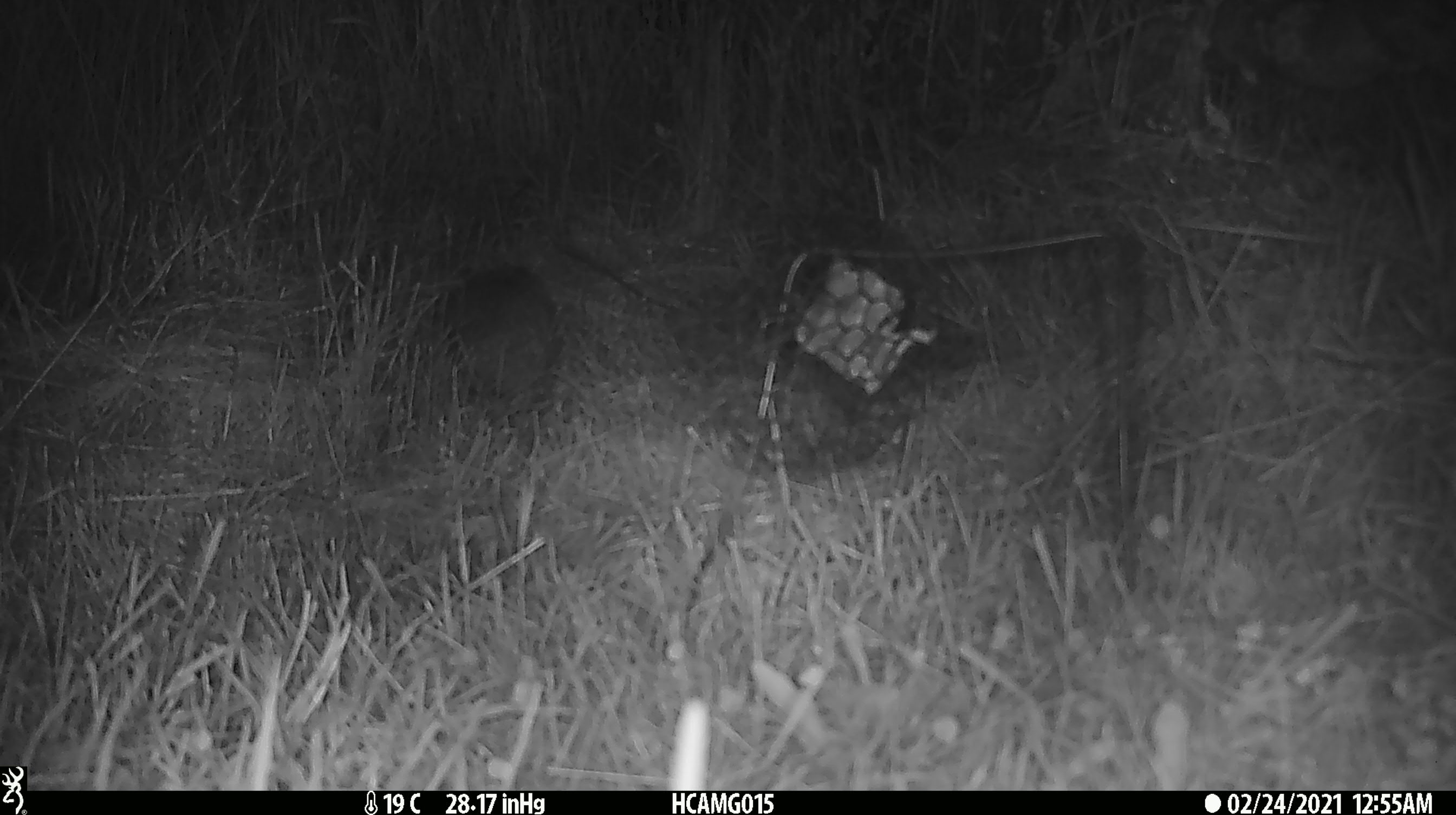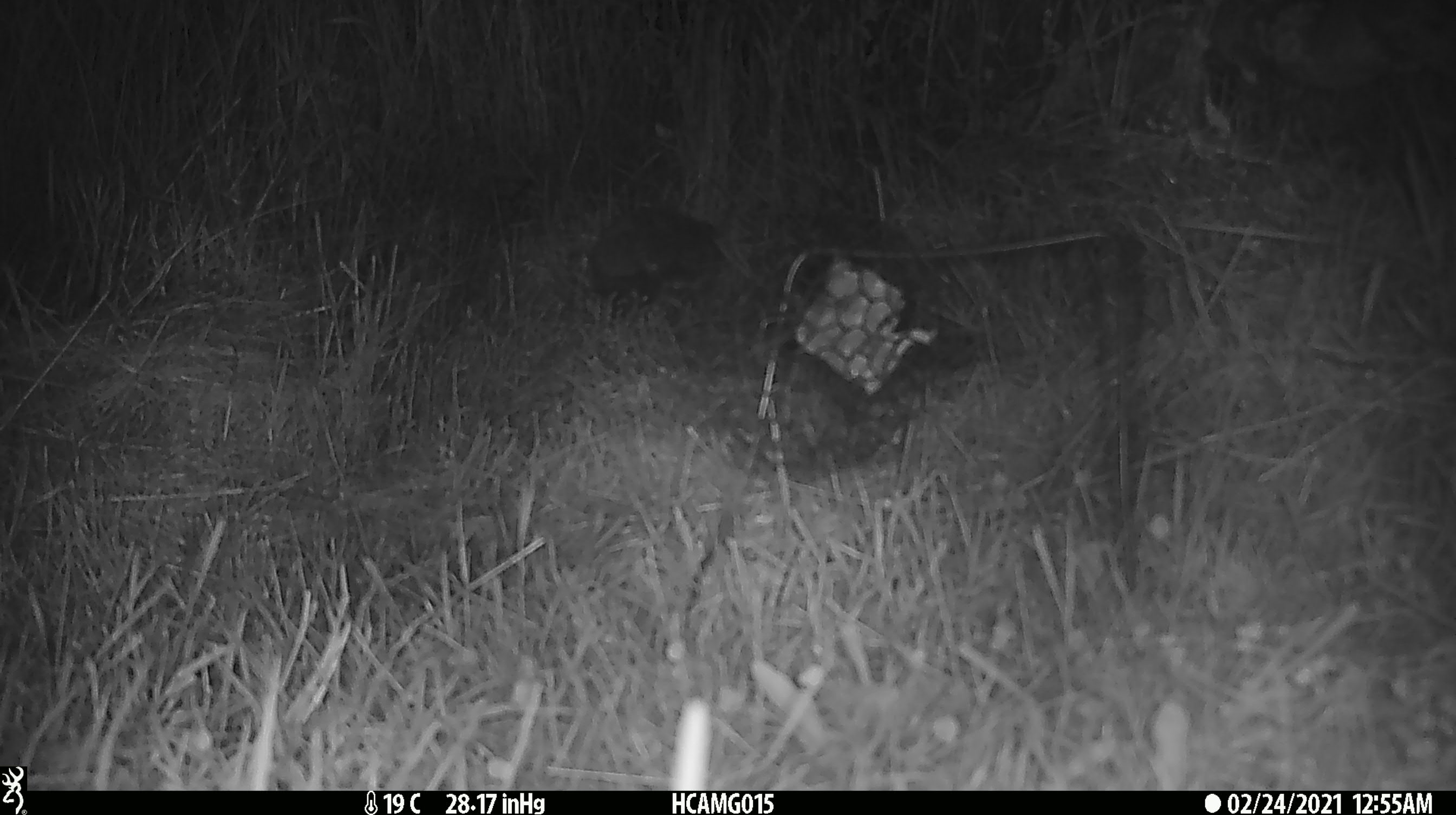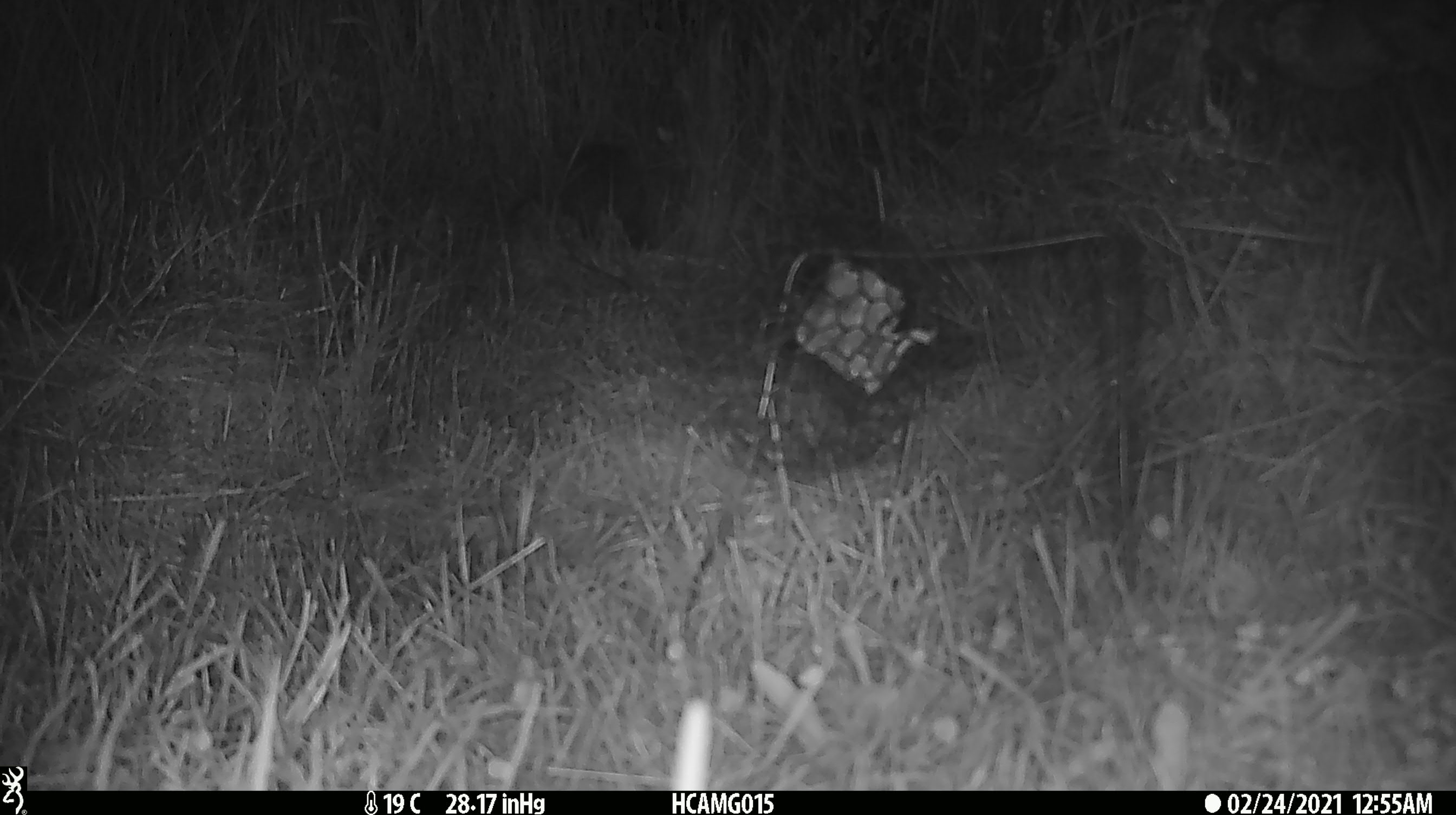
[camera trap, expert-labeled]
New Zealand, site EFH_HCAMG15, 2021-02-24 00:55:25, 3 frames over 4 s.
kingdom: Animalia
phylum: Chordata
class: Mammalia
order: Eulipotyphla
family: Erinaceidae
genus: Erinaceus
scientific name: Erinaceus europaeus europaeus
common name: european hedgehog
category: hedgehog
Hedgehog (european hedgehog) (Erinaceus europaeus europaeus).